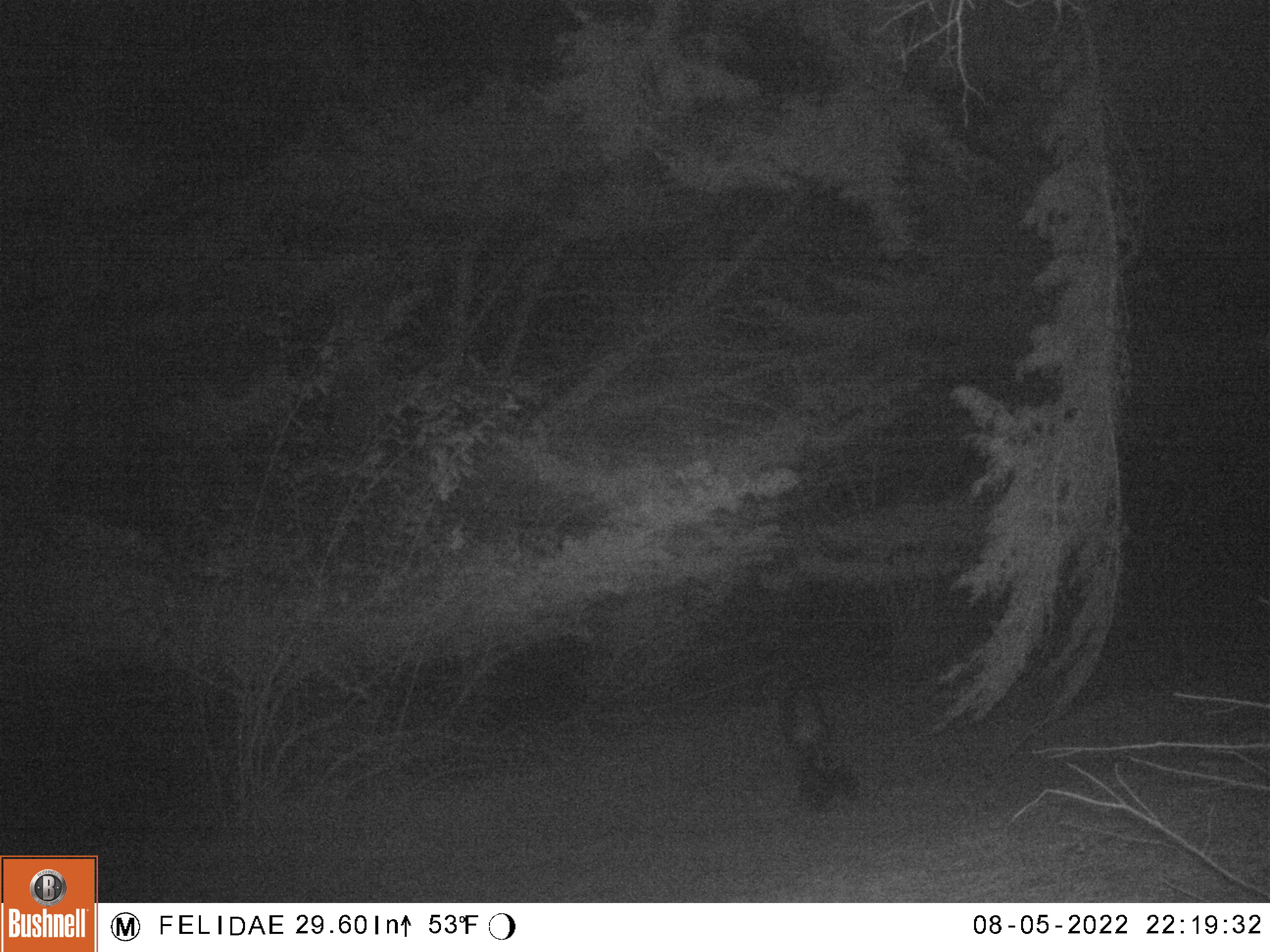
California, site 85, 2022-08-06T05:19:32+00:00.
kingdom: Animalia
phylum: Chordata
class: Mammalia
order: Carnivora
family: Mephitidae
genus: Mephitis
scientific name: Mephitis mephitis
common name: striped skunk